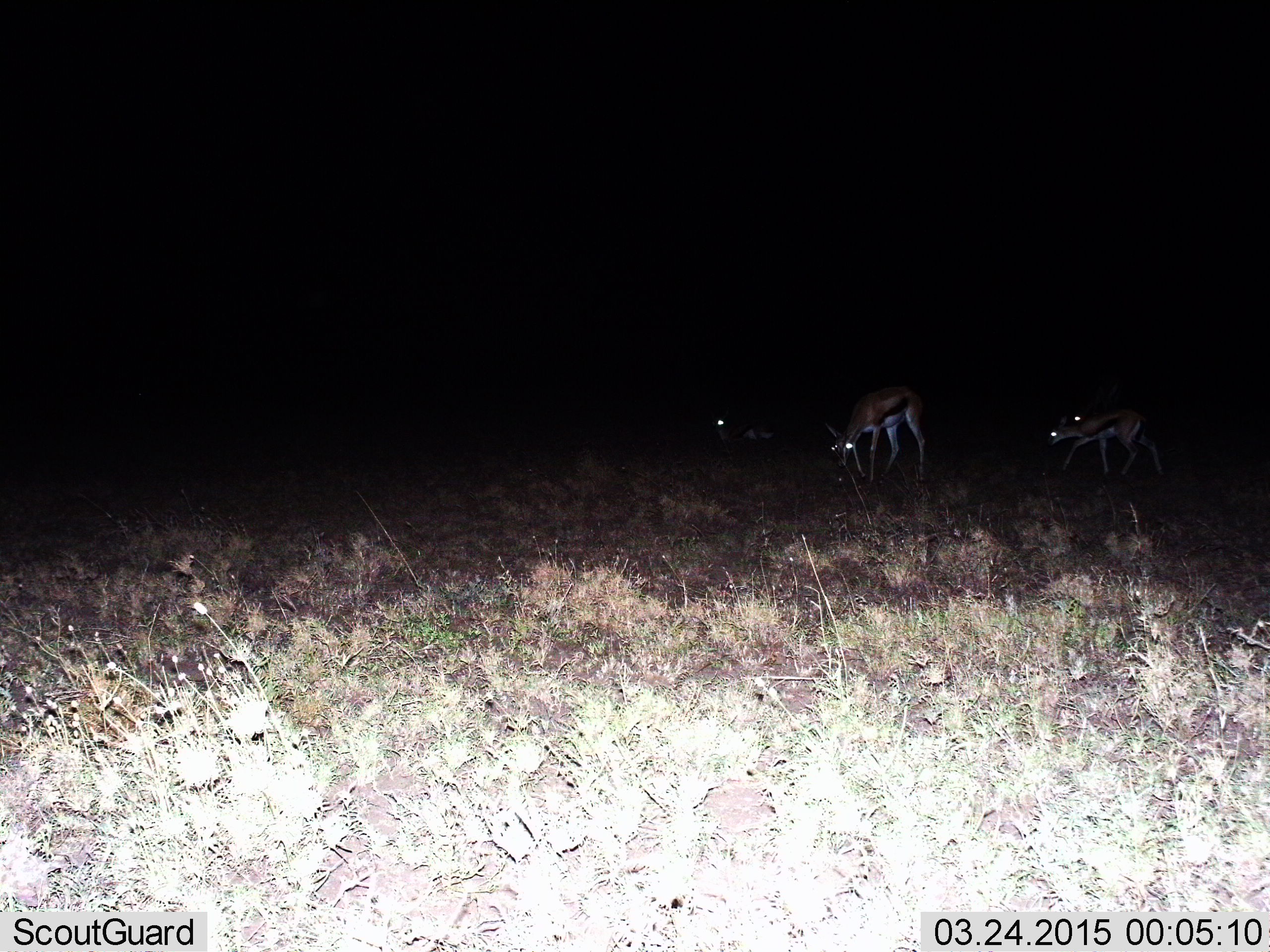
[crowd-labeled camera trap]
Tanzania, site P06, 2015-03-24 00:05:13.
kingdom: Animalia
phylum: Chordata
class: Mammalia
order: Artiodactyla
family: Bovidae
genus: Eudorcas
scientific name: Eudorcas thomsonii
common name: thomson's gazelle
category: gazellethomsons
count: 4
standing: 50%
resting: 20%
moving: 40%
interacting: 0%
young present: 0%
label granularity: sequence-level